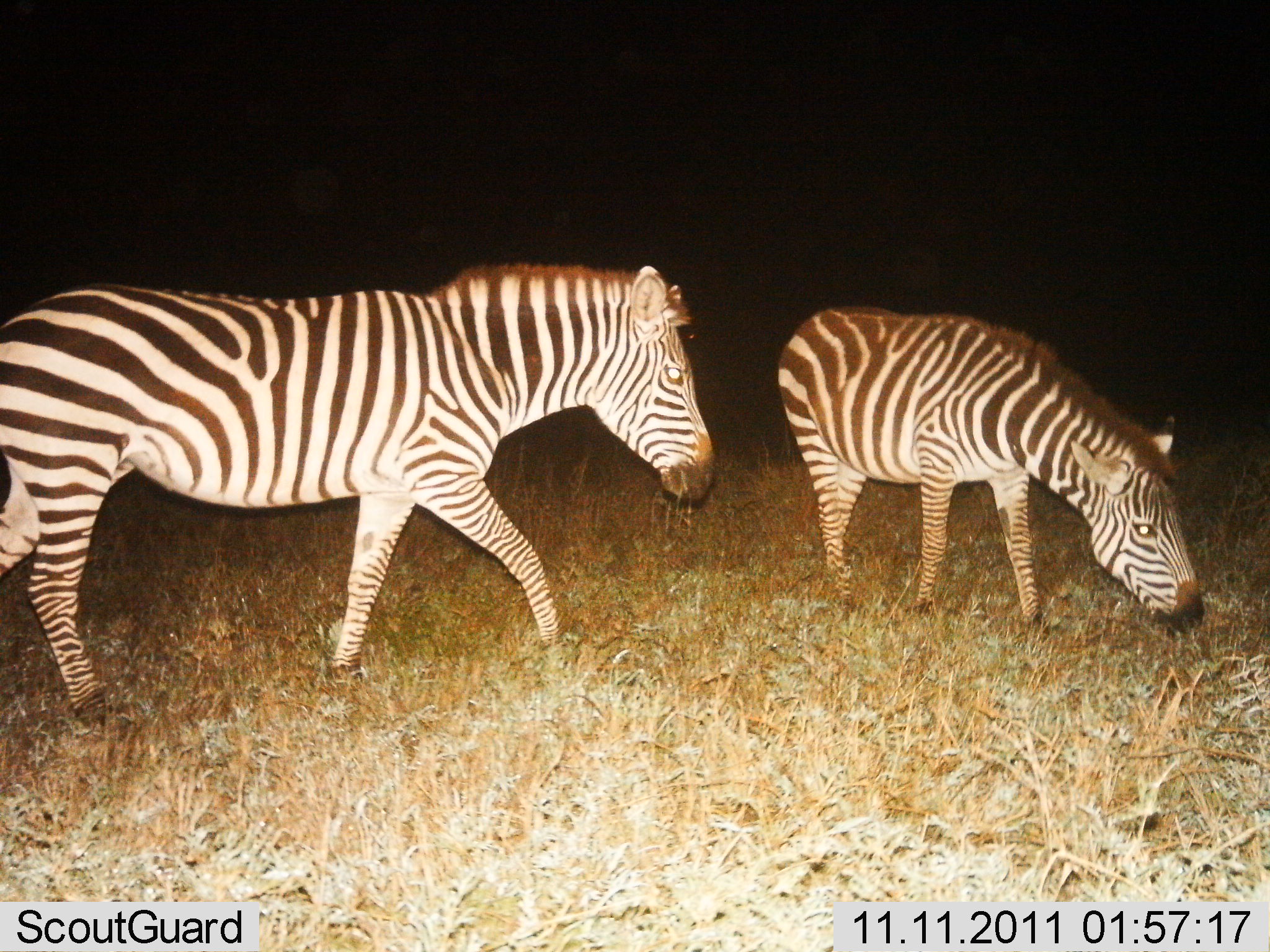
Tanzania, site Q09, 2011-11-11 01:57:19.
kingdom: Animalia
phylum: Chordata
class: Mammalia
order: Perissodactyla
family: Equidae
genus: Equus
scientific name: Equus quagga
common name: plains zebra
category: zebra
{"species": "zebra (plains zebra) (Equus quagga)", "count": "2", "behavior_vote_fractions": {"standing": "50%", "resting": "8%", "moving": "42%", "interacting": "0%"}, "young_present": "0%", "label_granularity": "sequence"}